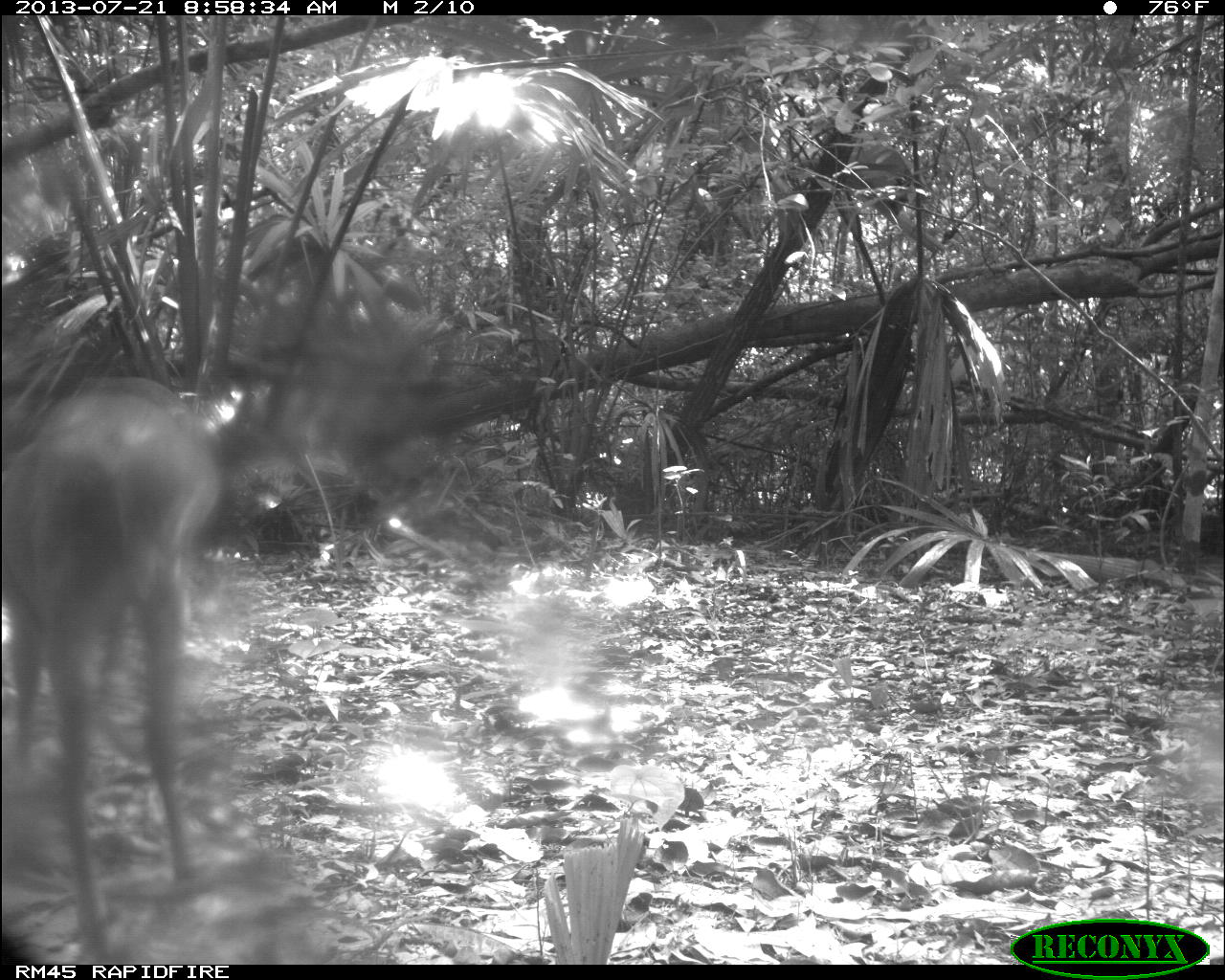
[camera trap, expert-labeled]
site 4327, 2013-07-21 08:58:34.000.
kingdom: Animalia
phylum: Chordata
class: Mammalia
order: Artiodactyla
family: Cervidae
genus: Odocoileus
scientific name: Odocoileus virginianus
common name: white-tailed deer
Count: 1.